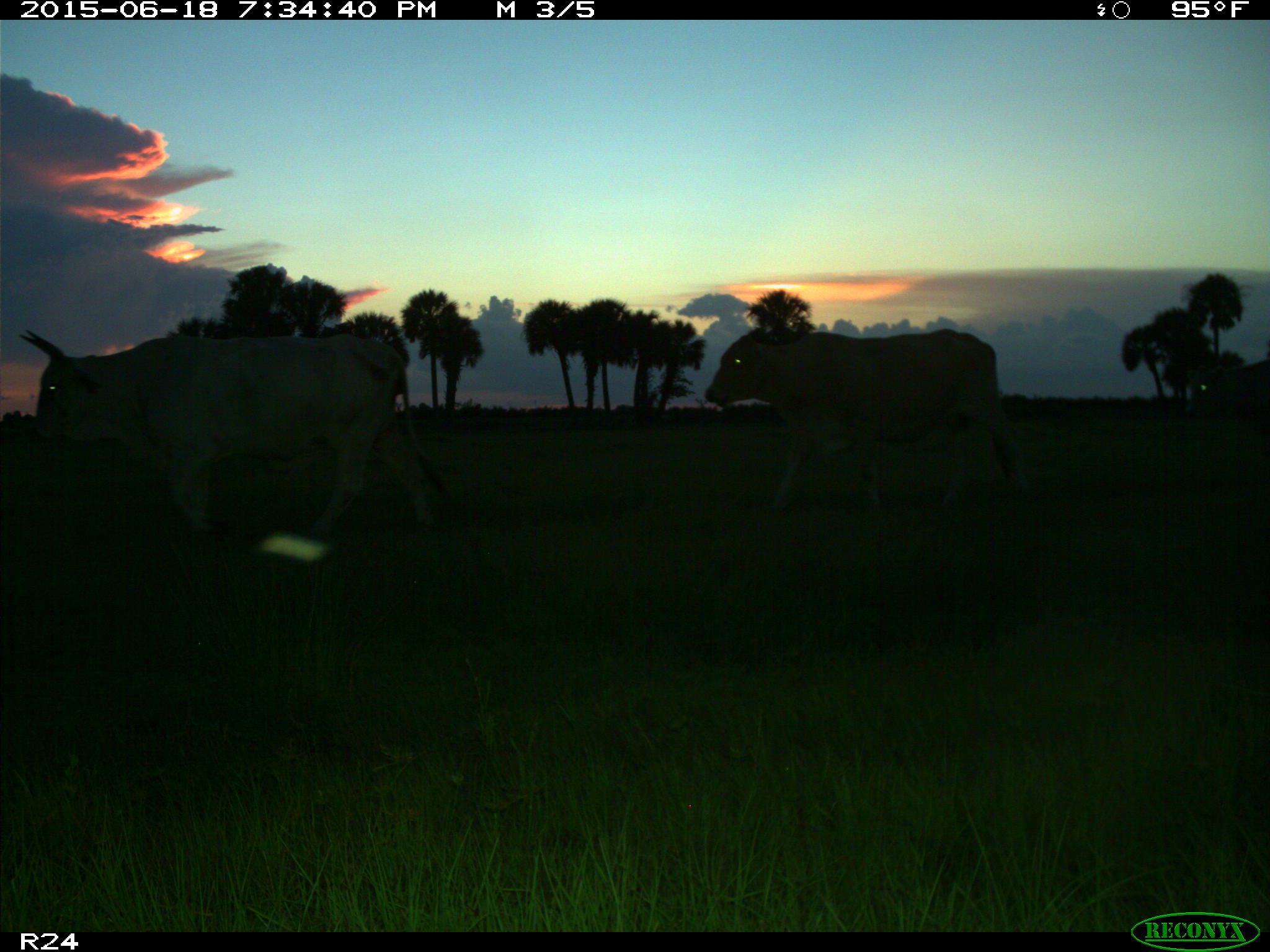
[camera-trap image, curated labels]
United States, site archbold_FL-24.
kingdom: Animalia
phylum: Chordata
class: Mammalia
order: Artiodactyla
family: Bovidae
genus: Bos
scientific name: Bos taurus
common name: domestic cow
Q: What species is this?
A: Bos taurus (domestic cow).